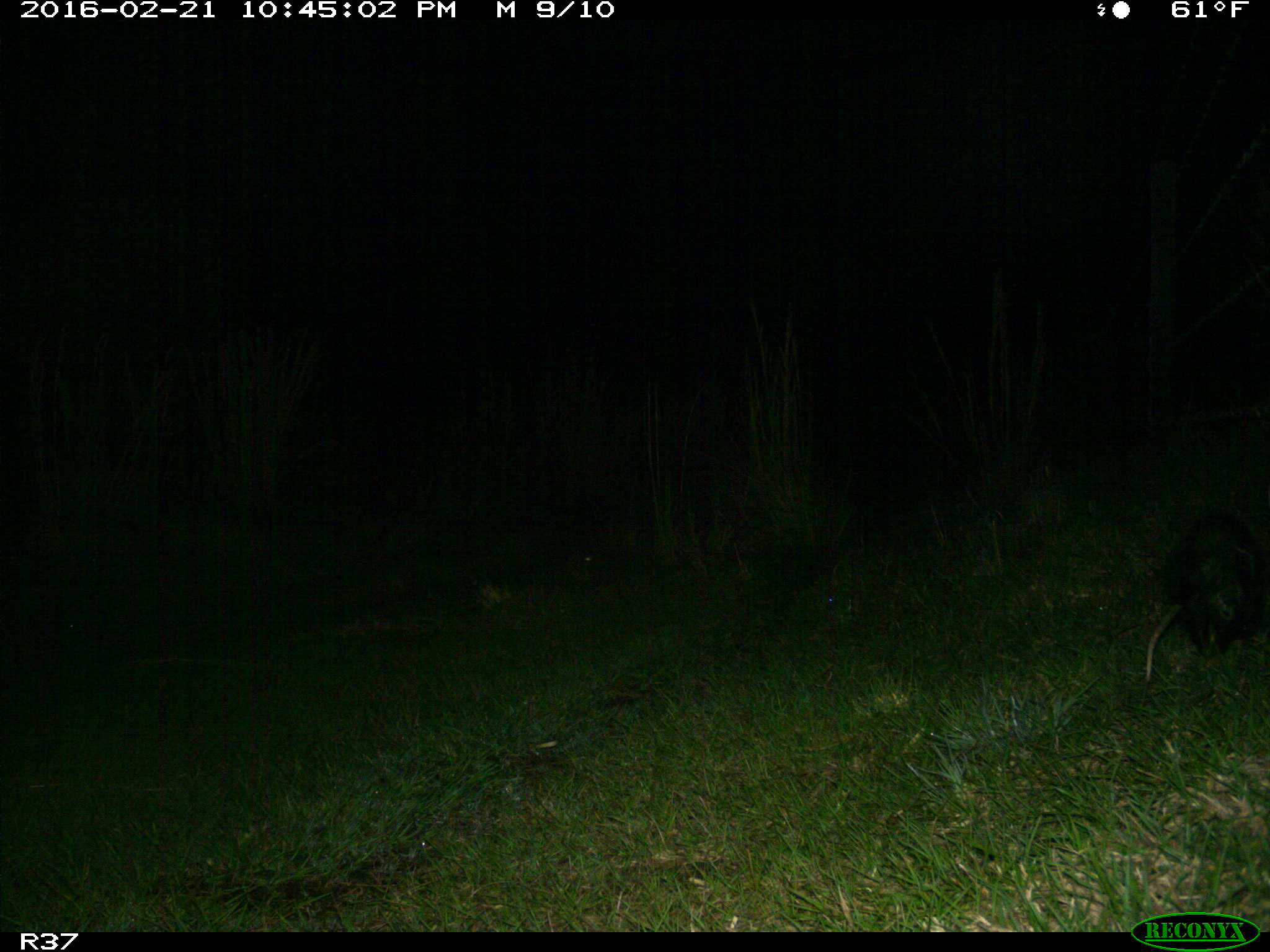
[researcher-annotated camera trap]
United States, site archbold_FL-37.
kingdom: Animalia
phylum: Chordata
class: Mammalia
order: Didelphimorphia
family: Didelphidae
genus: Didelphis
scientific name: Didelphis virginiana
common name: virginia opossum